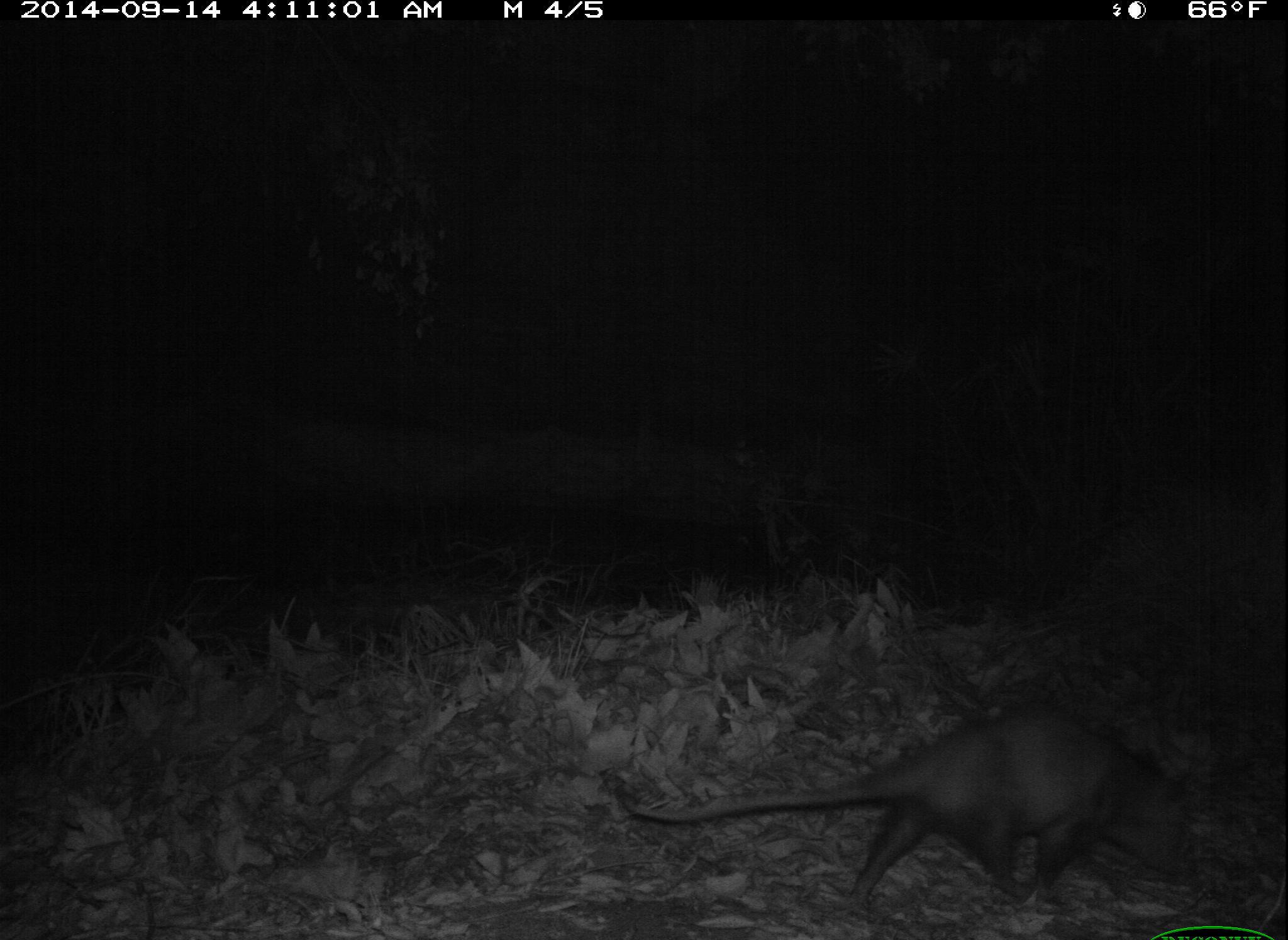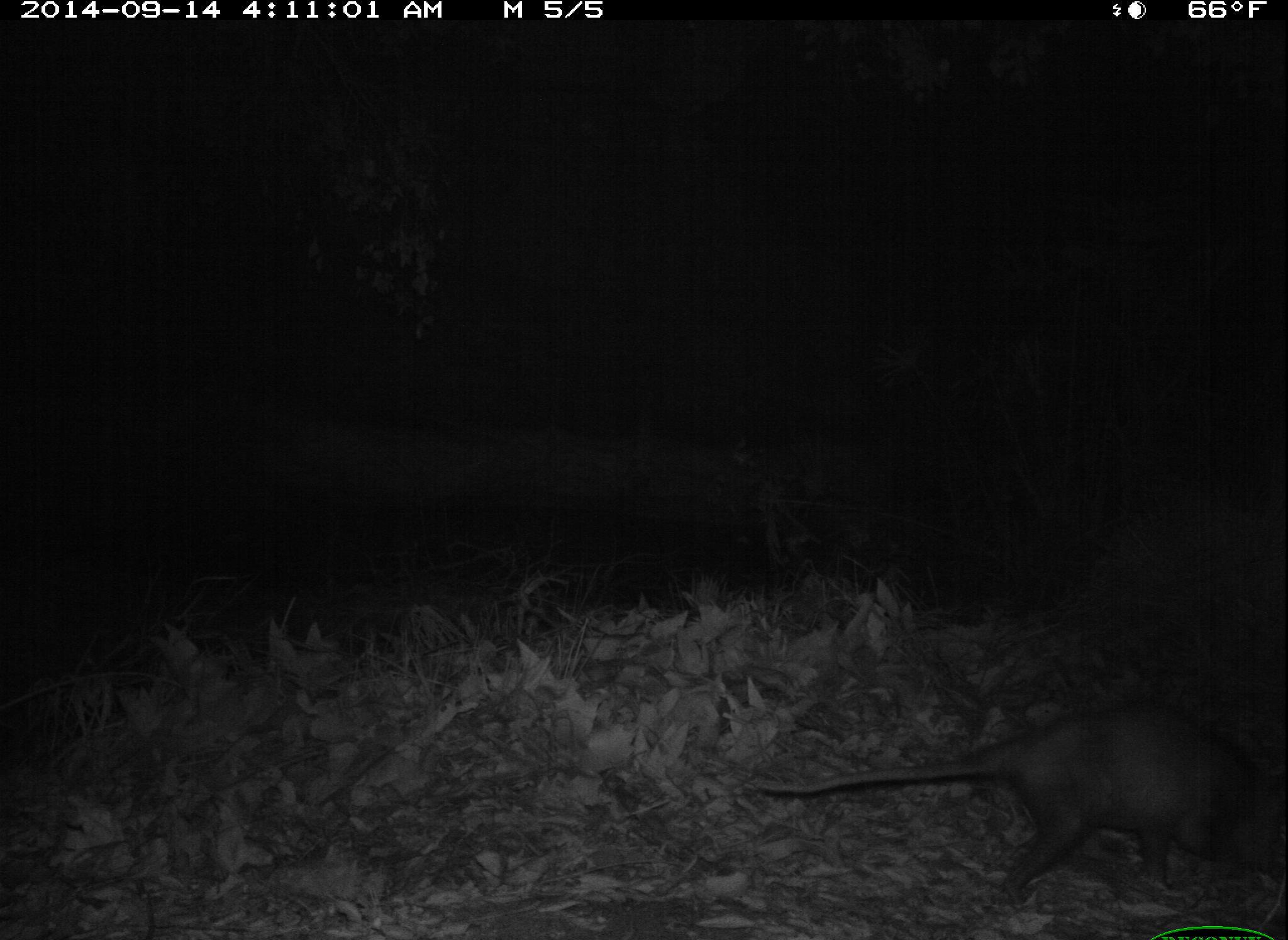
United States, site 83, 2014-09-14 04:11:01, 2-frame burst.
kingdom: Animalia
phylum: Chordata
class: Mammalia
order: Didelphimorphia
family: Didelphidae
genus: Didelphis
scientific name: Didelphis virginiana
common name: virginia opossum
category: opossum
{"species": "opossum (virginia opossum) (Didelphis virginiana)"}